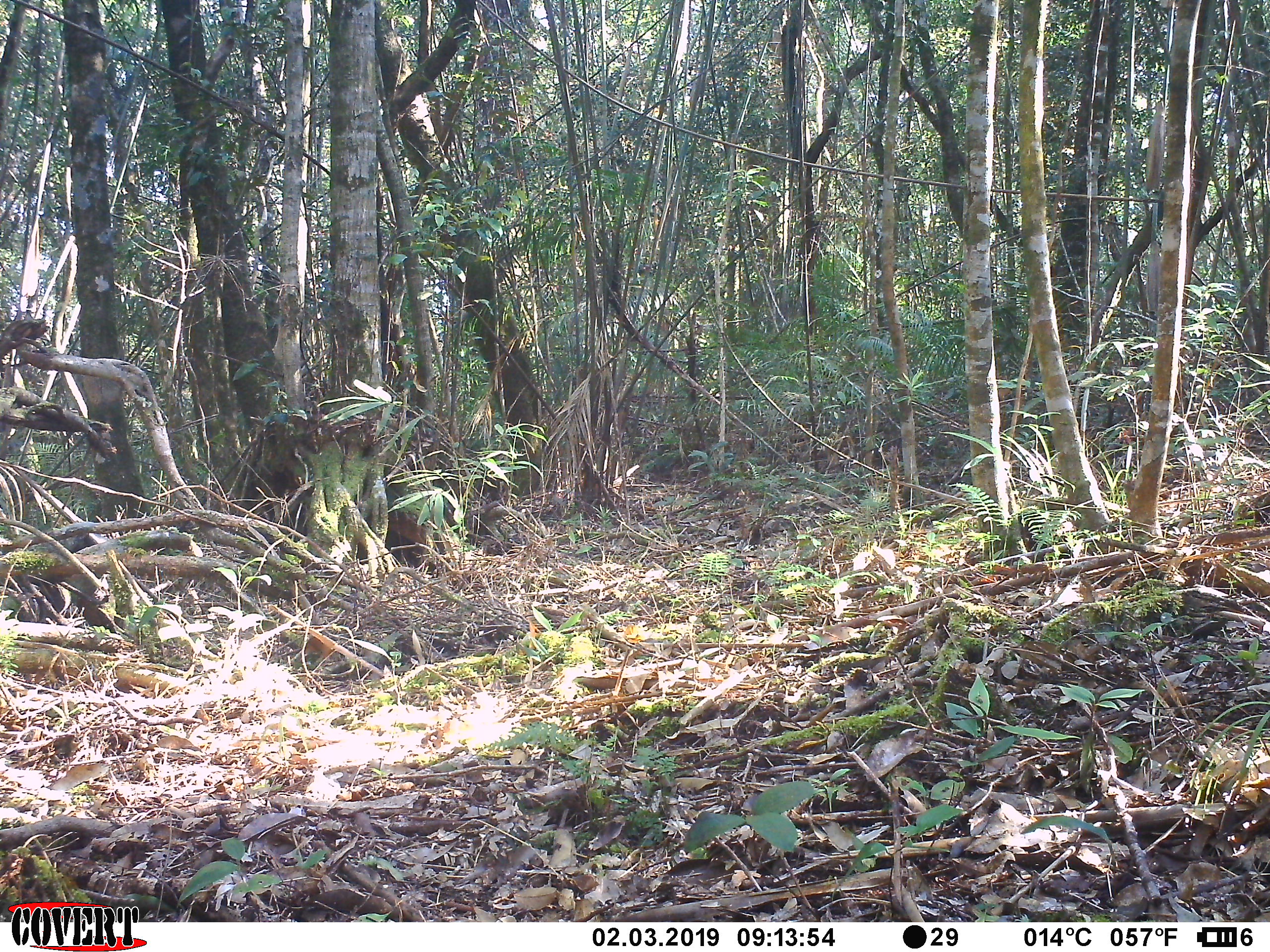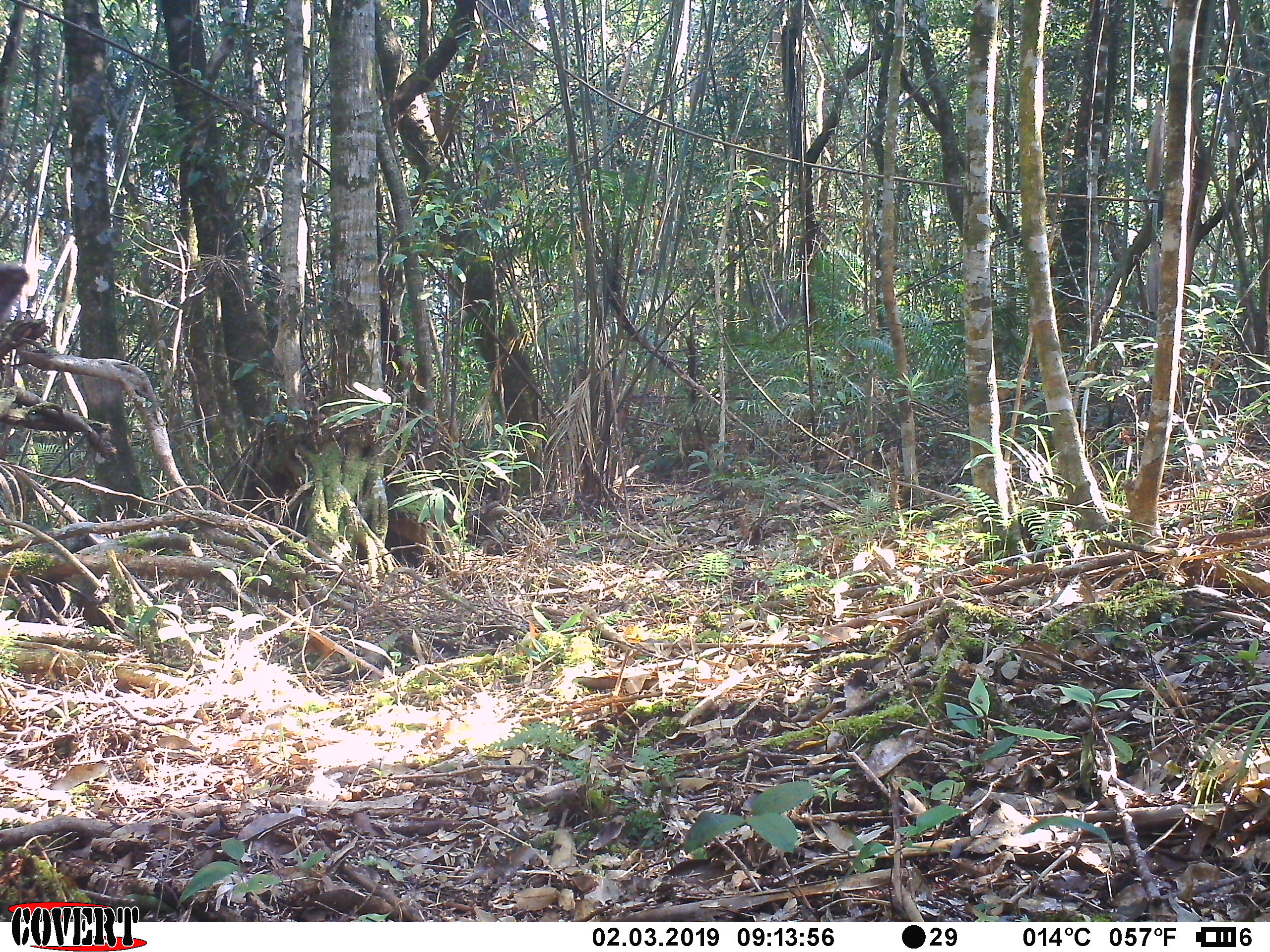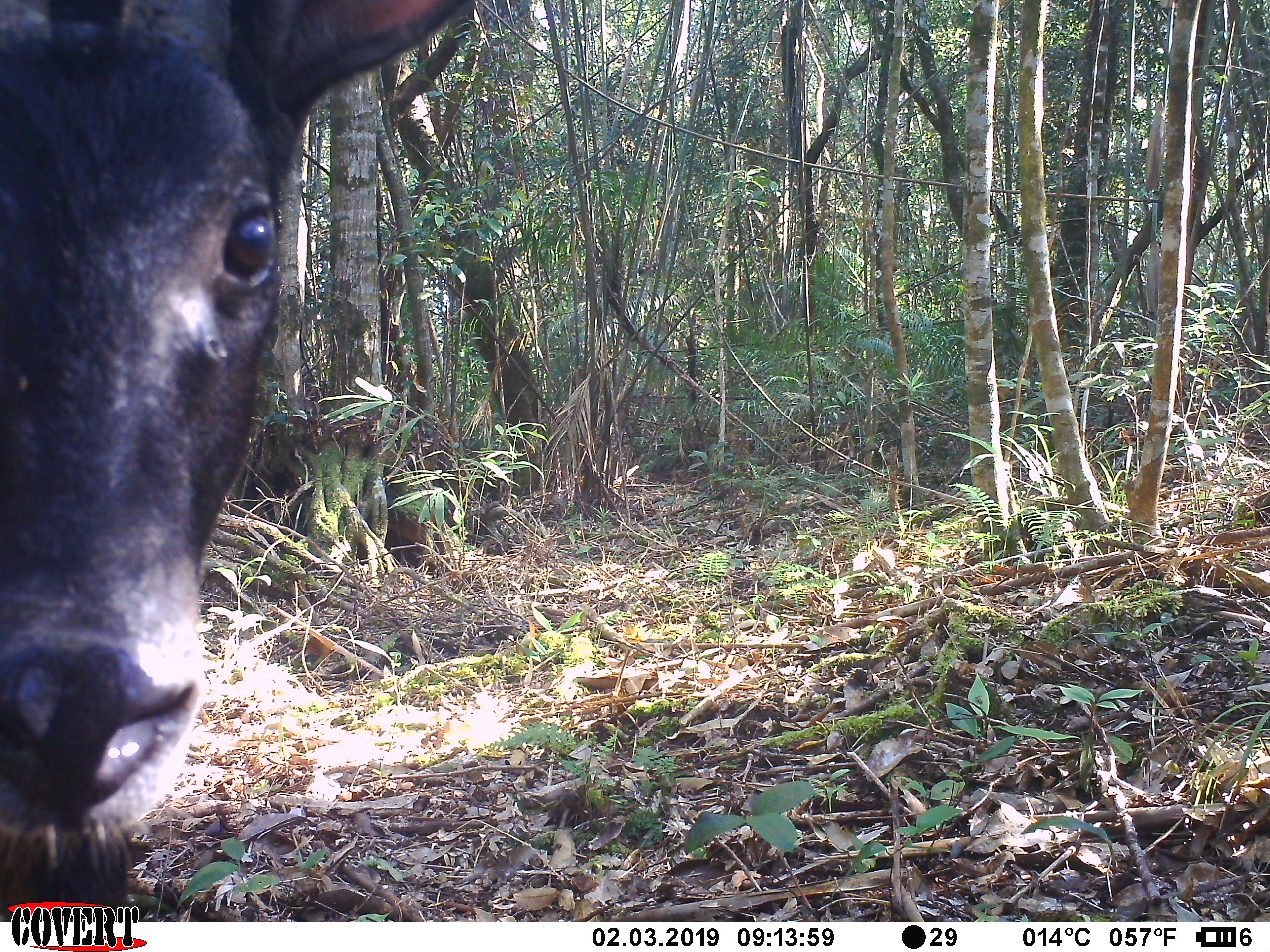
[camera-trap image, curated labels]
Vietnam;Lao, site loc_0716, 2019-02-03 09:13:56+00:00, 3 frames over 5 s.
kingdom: Animalia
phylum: Chordata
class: Mammalia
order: Artiodactyla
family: Bovidae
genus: Capricornis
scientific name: Capricornis sumatraensis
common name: chinese serow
Chinese serow (Capricornis sumatraensis). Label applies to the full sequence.